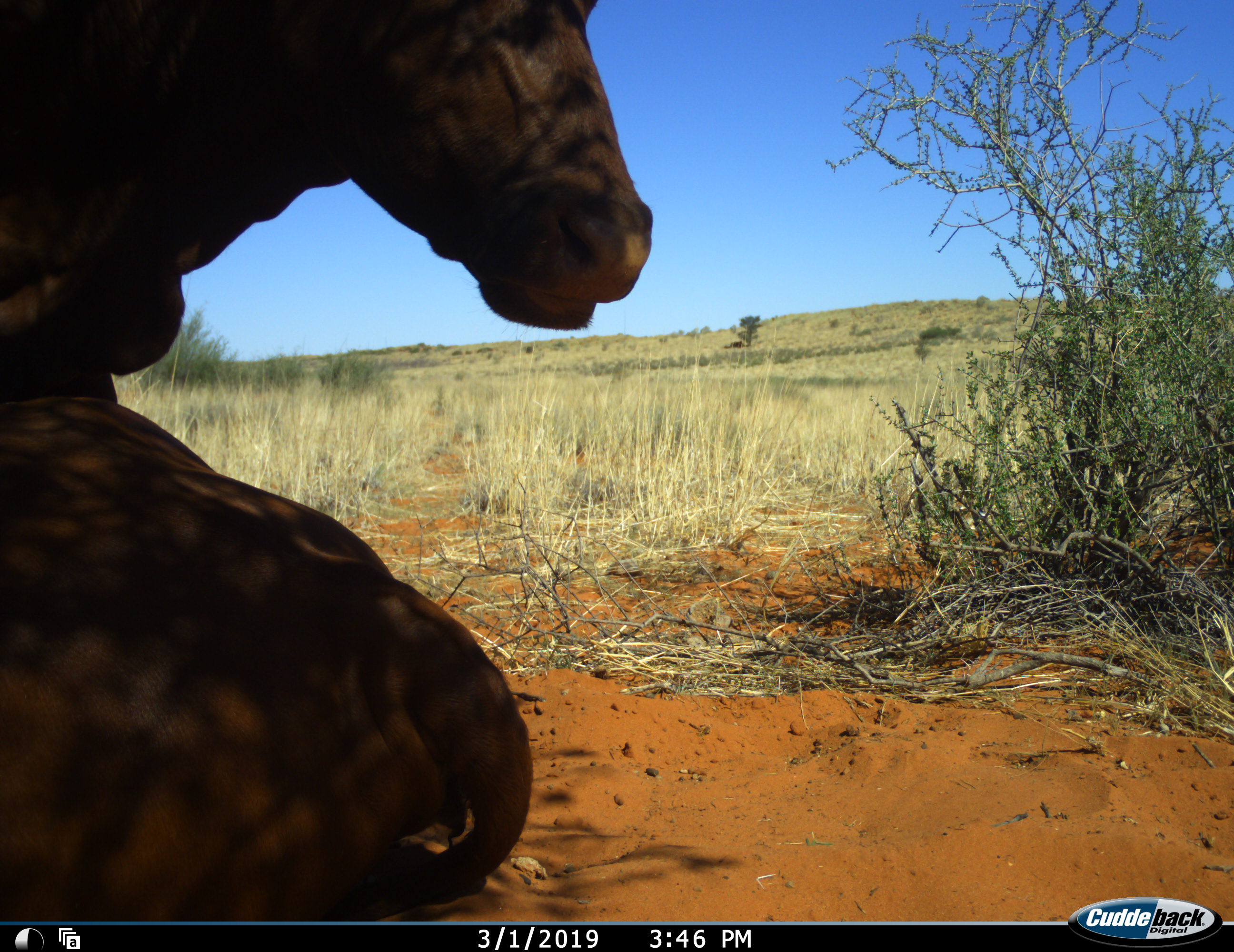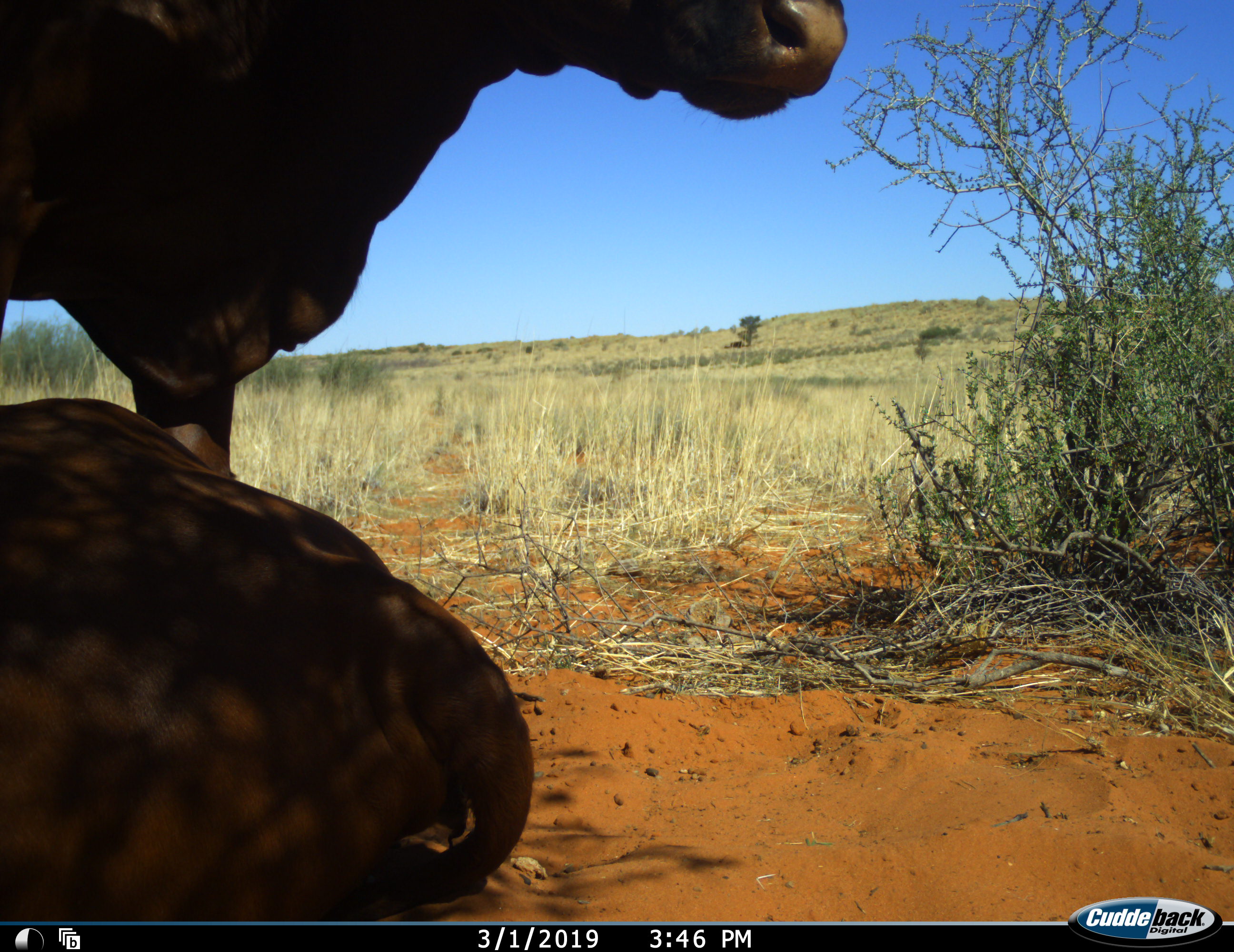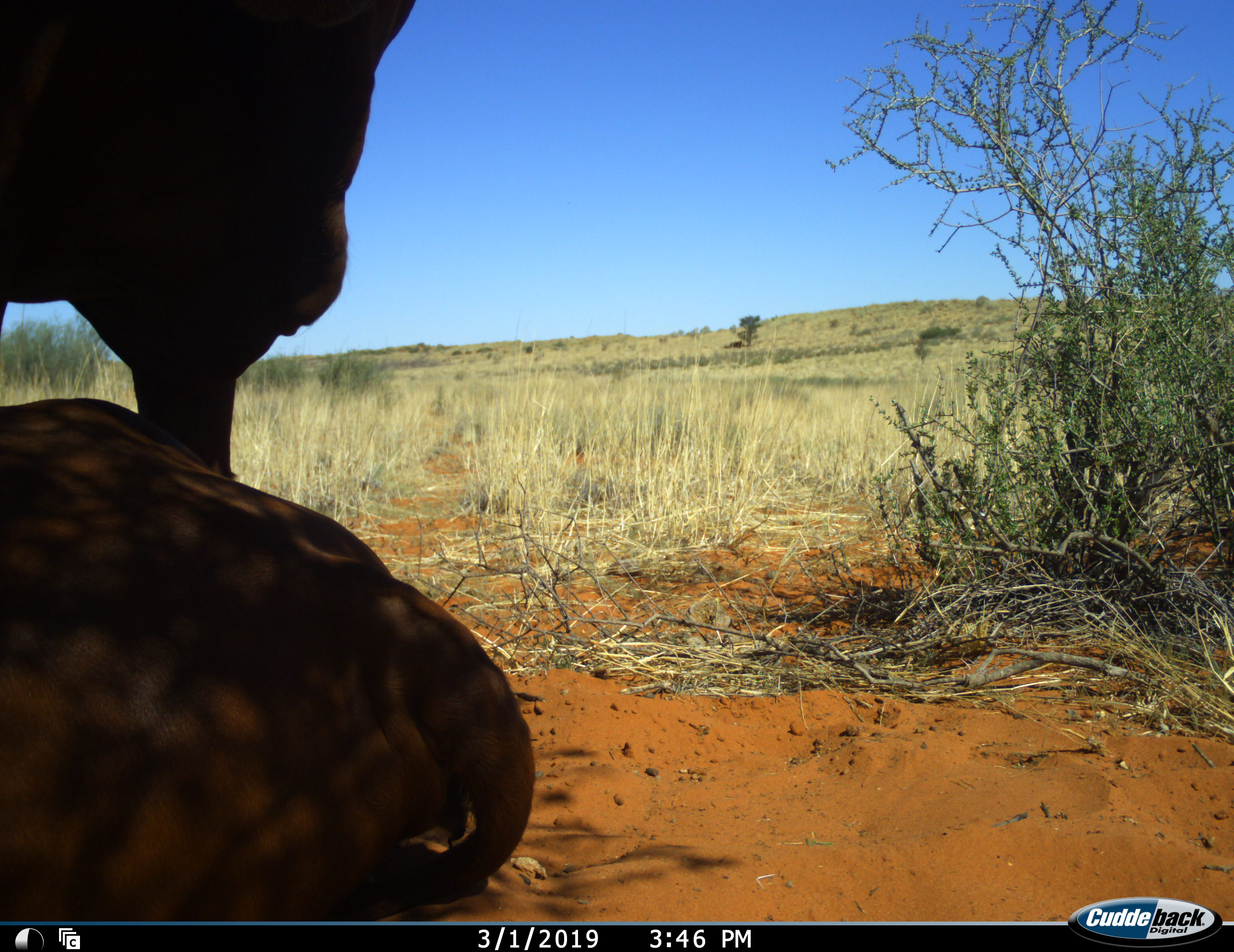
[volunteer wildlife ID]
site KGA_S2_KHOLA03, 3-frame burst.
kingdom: Animalia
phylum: Chordata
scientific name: Vertebrata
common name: domestic animal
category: domesticanimal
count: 2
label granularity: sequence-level